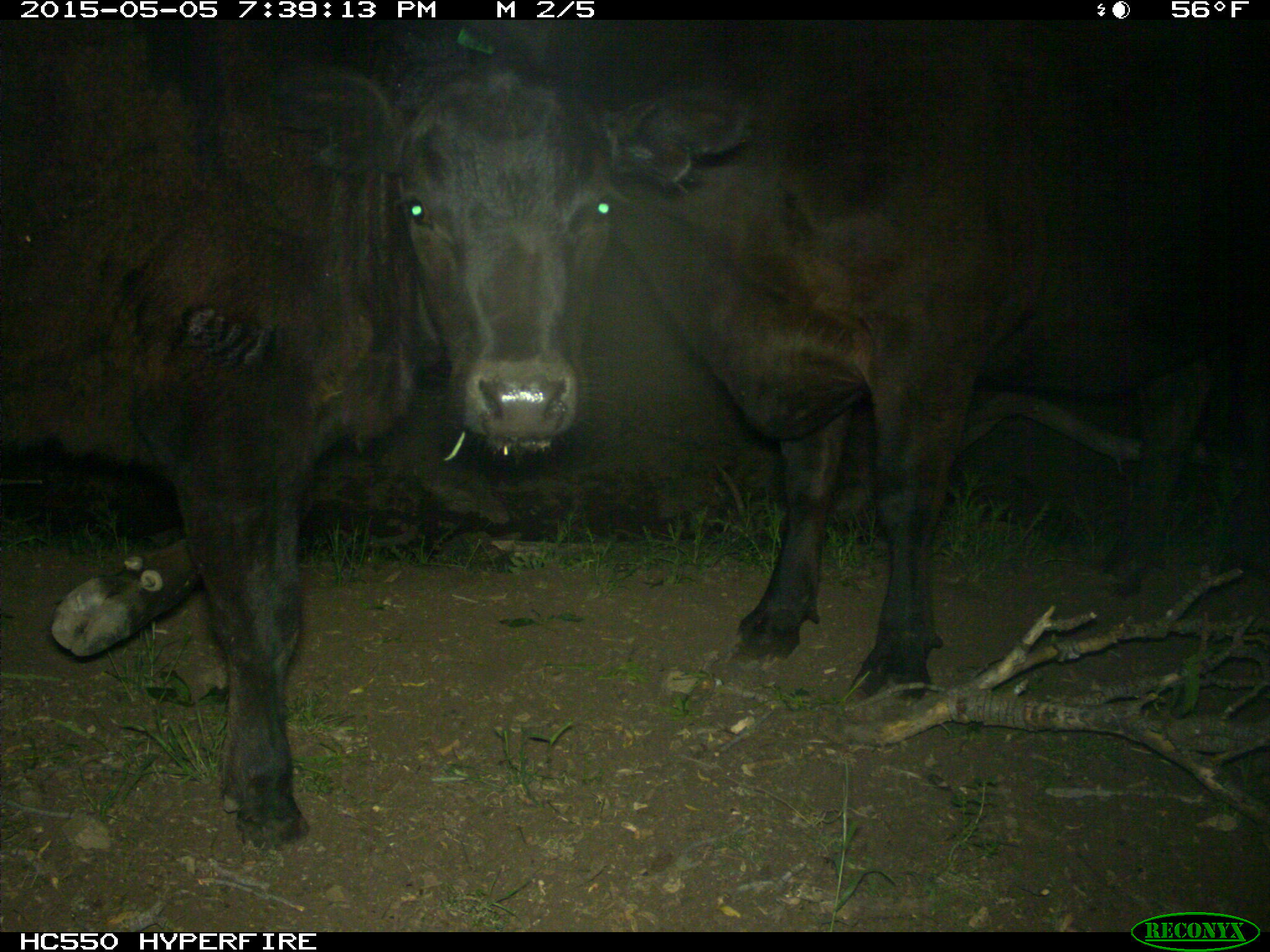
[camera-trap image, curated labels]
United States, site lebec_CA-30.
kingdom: Animalia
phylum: Chordata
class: Mammalia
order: Artiodactyla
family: Bovidae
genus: Bos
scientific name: Bos taurus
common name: domestic cow